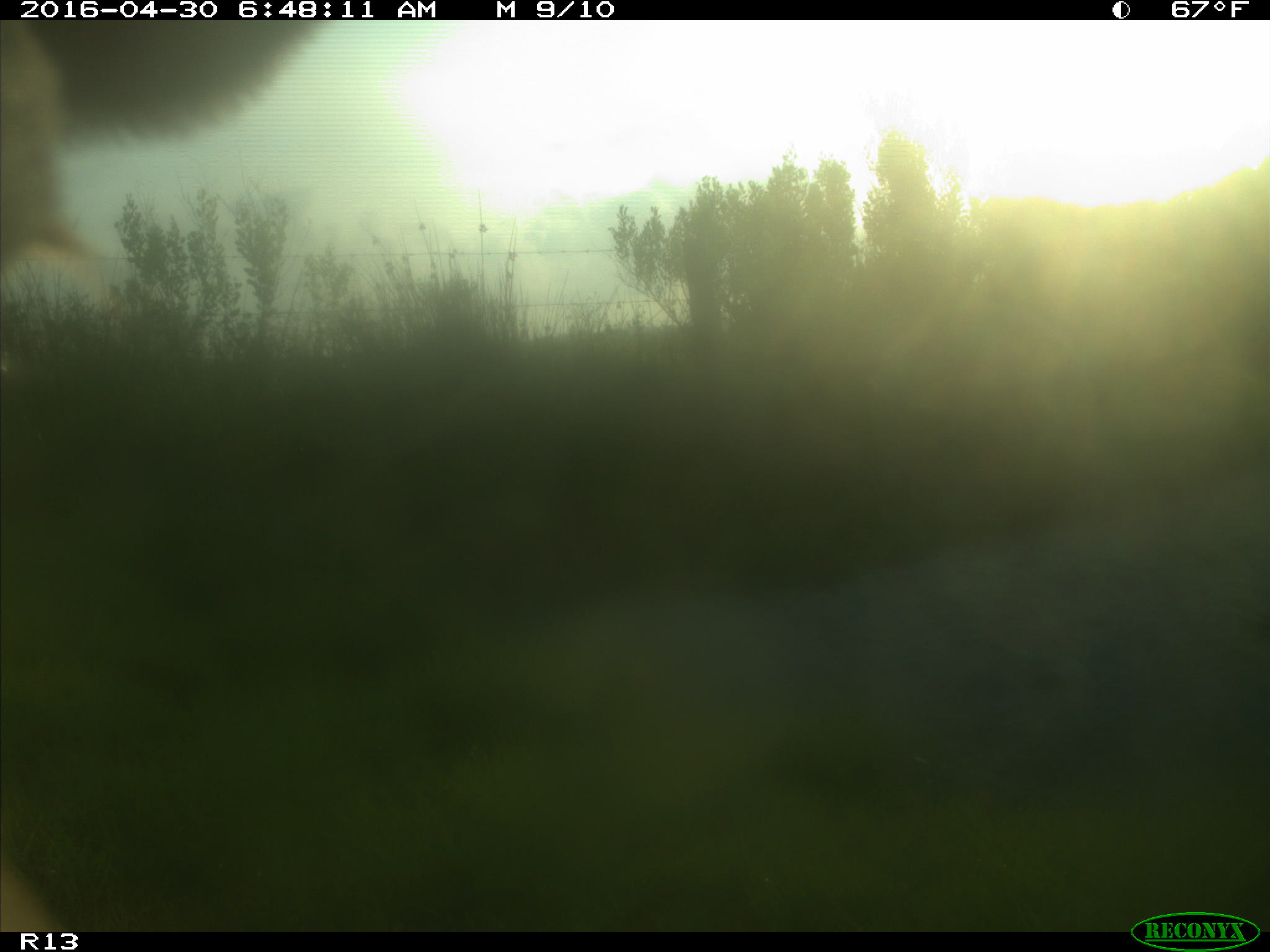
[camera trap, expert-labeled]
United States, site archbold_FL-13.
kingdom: Animalia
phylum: Chordata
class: Mammalia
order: Artiodactyla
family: Bovidae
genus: Bos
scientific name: Bos taurus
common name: domestic cow